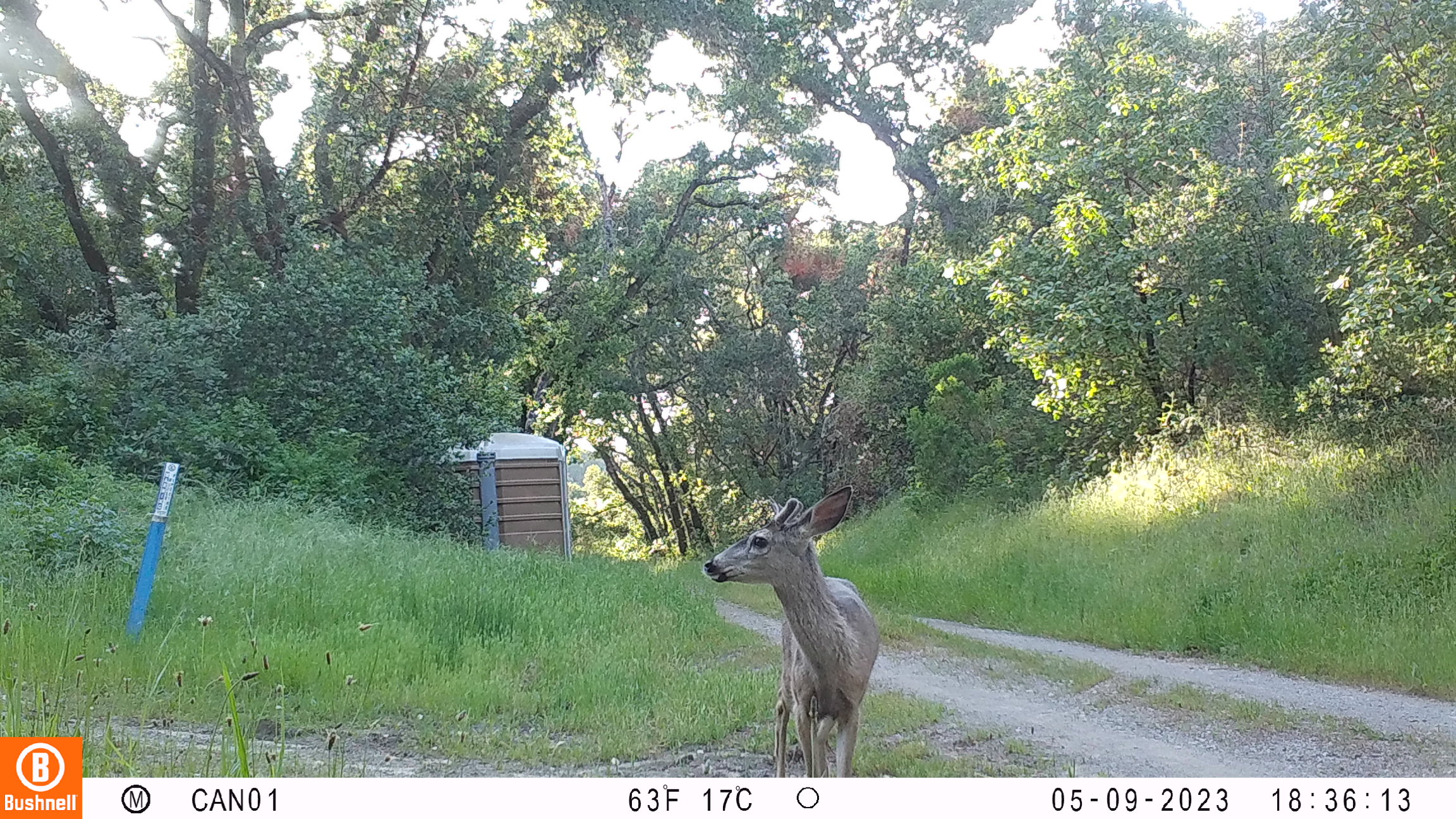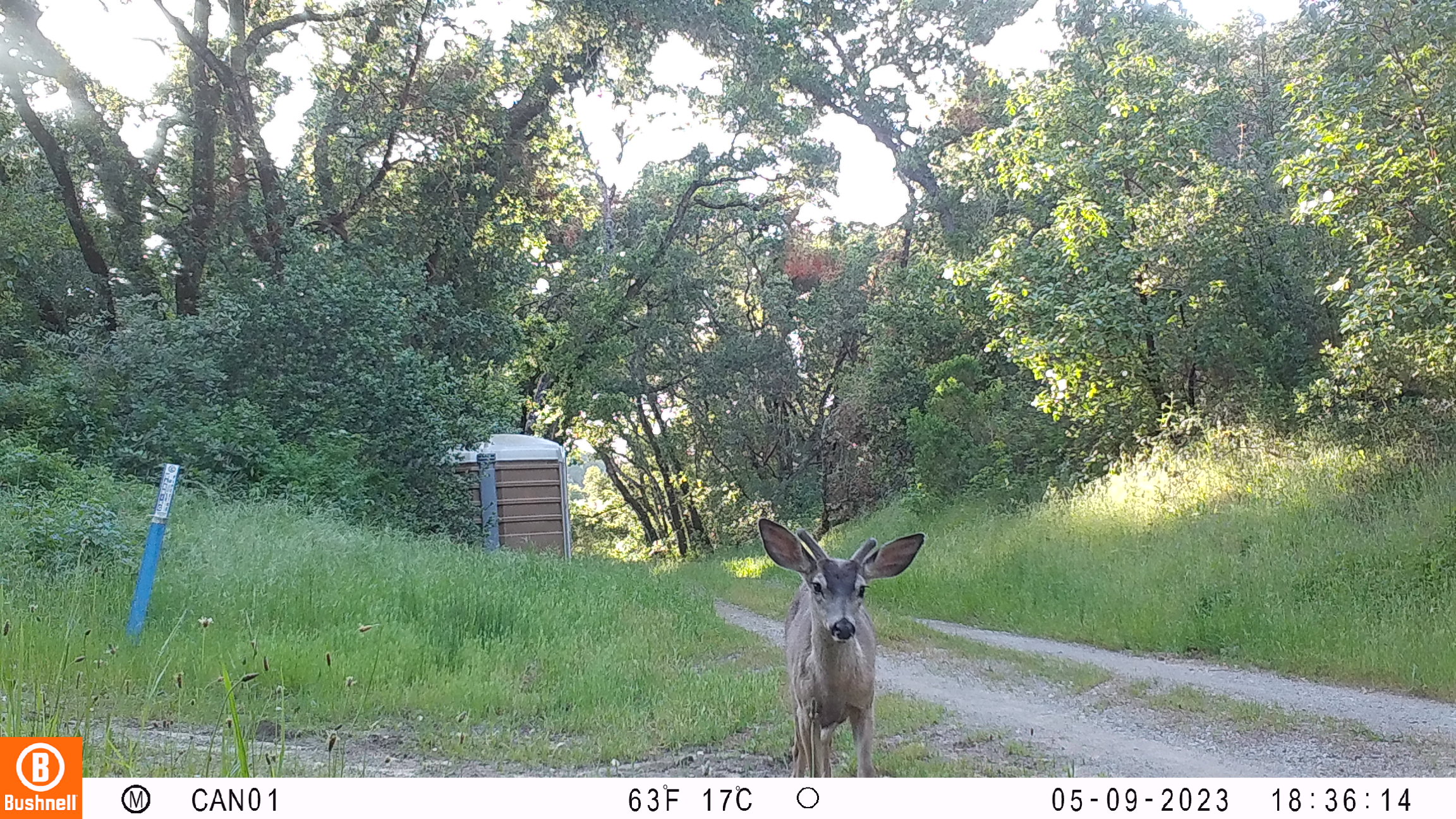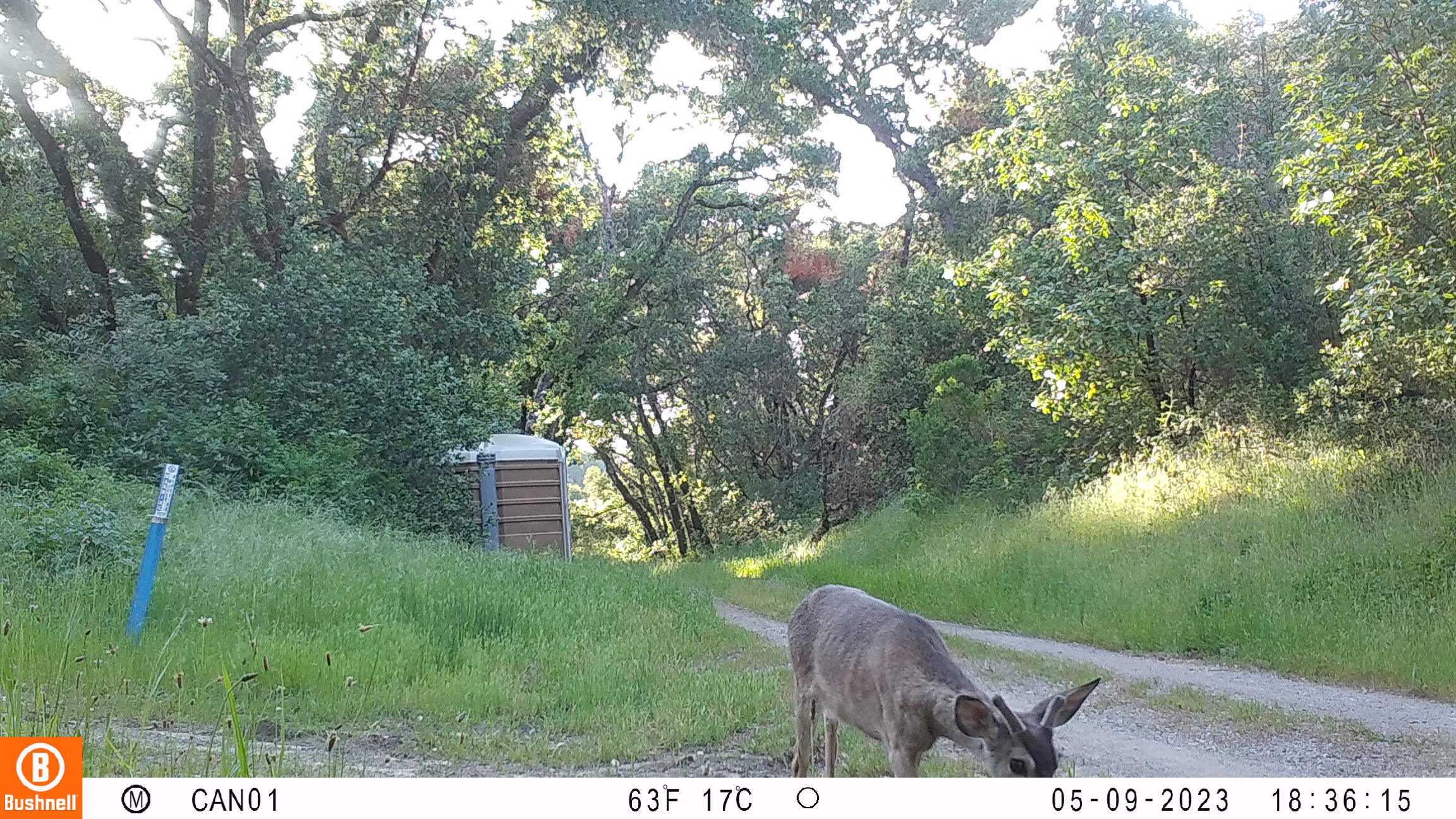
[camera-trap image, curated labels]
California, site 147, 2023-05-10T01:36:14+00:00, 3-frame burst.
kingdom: Animalia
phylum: Chordata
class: Mammalia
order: Artiodactyla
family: Cervidae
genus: Odocoileus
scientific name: Odocoileus hemionus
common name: mule deer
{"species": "mule deer (Odocoileus hemionus)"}